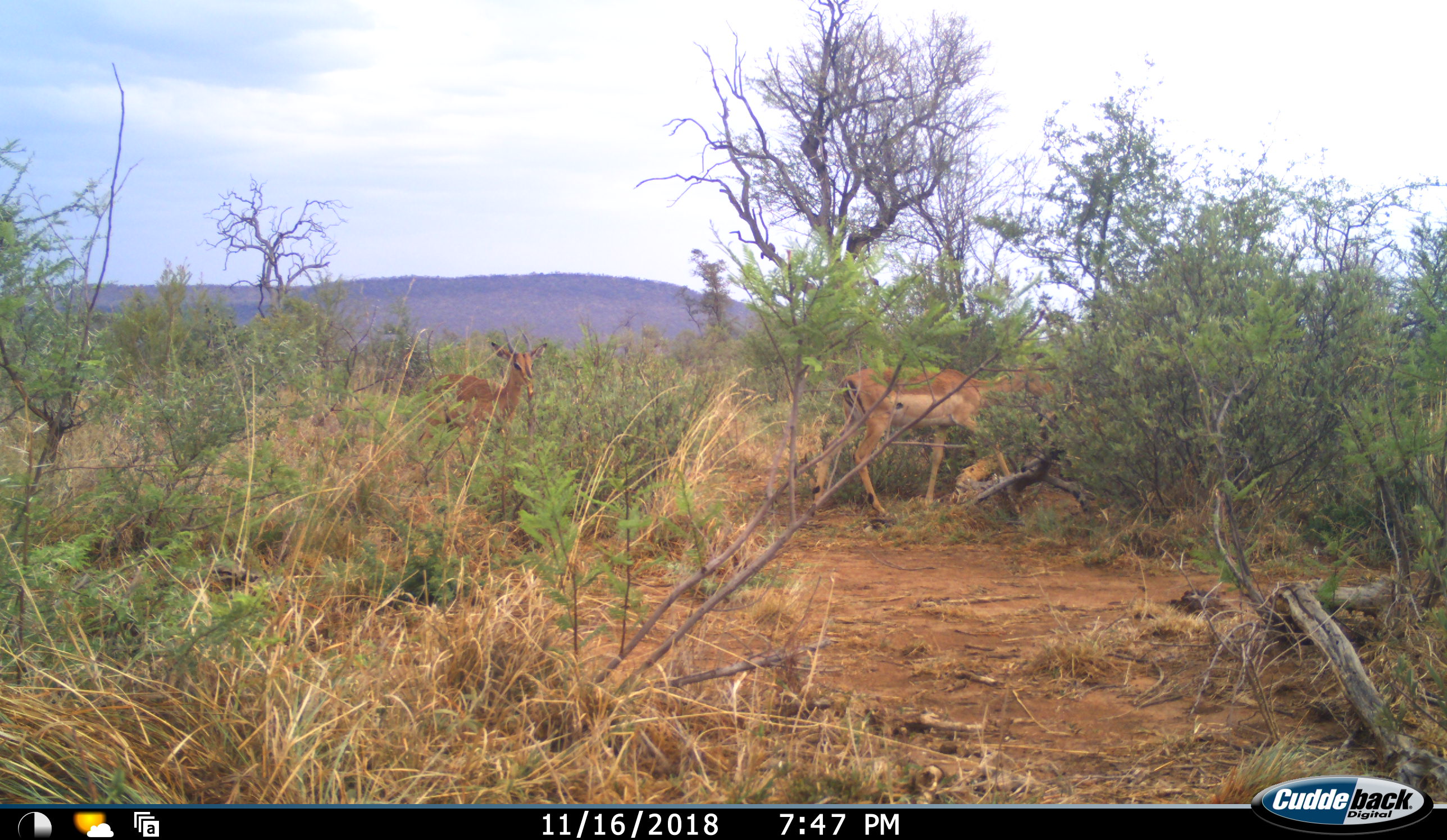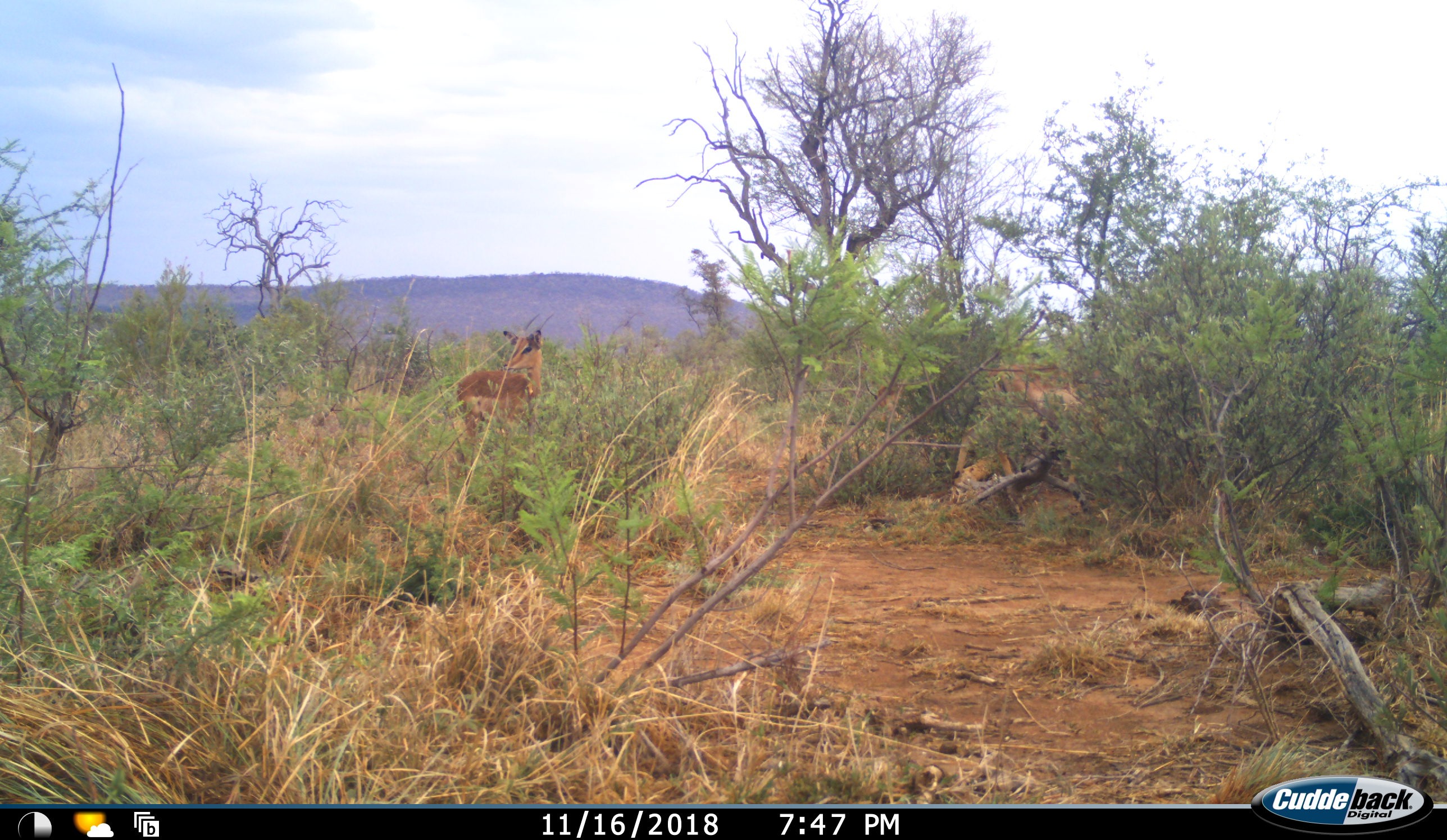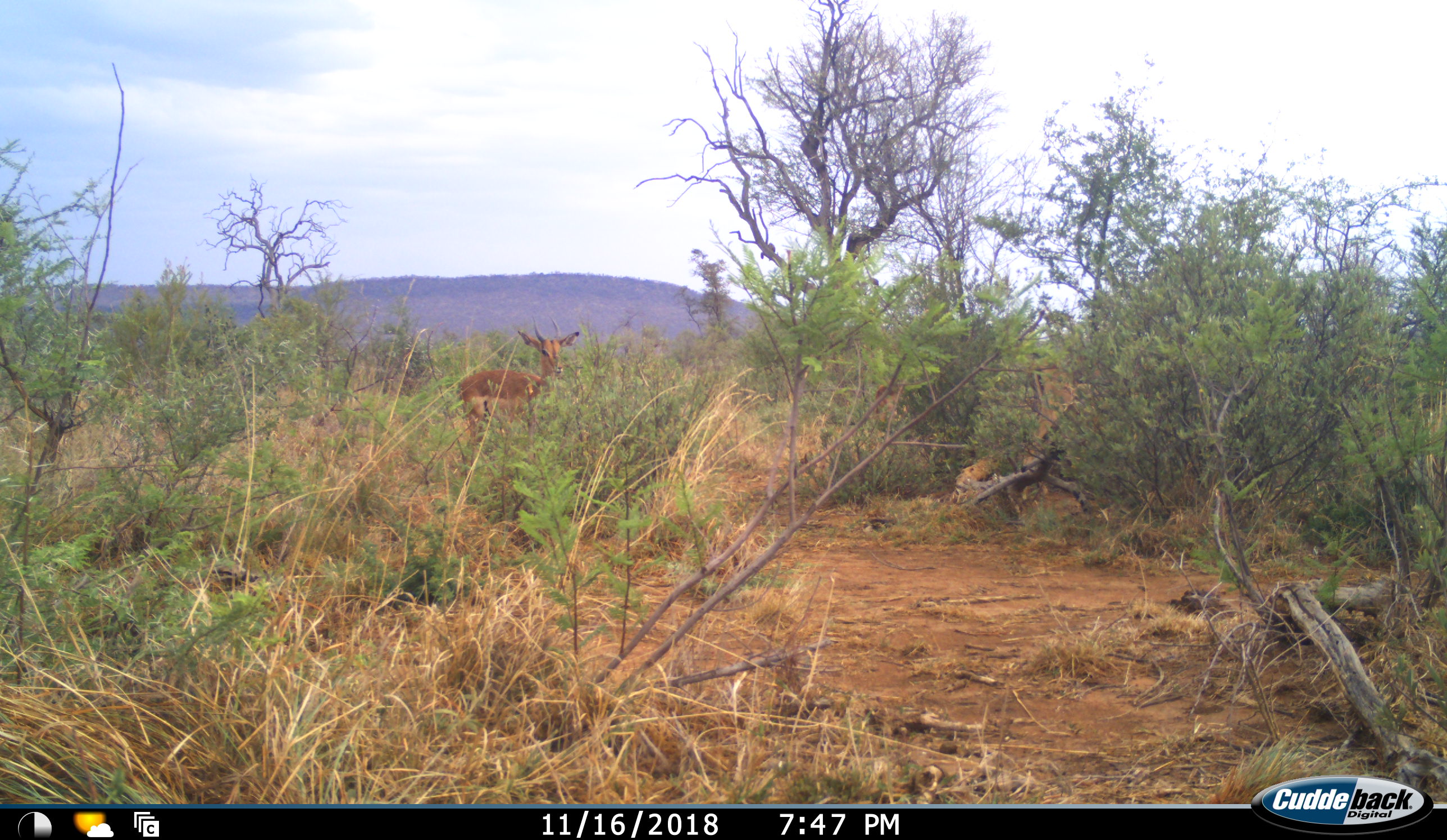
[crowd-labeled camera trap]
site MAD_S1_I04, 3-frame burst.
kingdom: Animalia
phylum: Chordata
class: Mammalia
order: Artiodactyla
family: Bovidae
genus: Aepyceros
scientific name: Aepyceros melampus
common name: impala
Impala (Aepyceros melampus), count 2. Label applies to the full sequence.